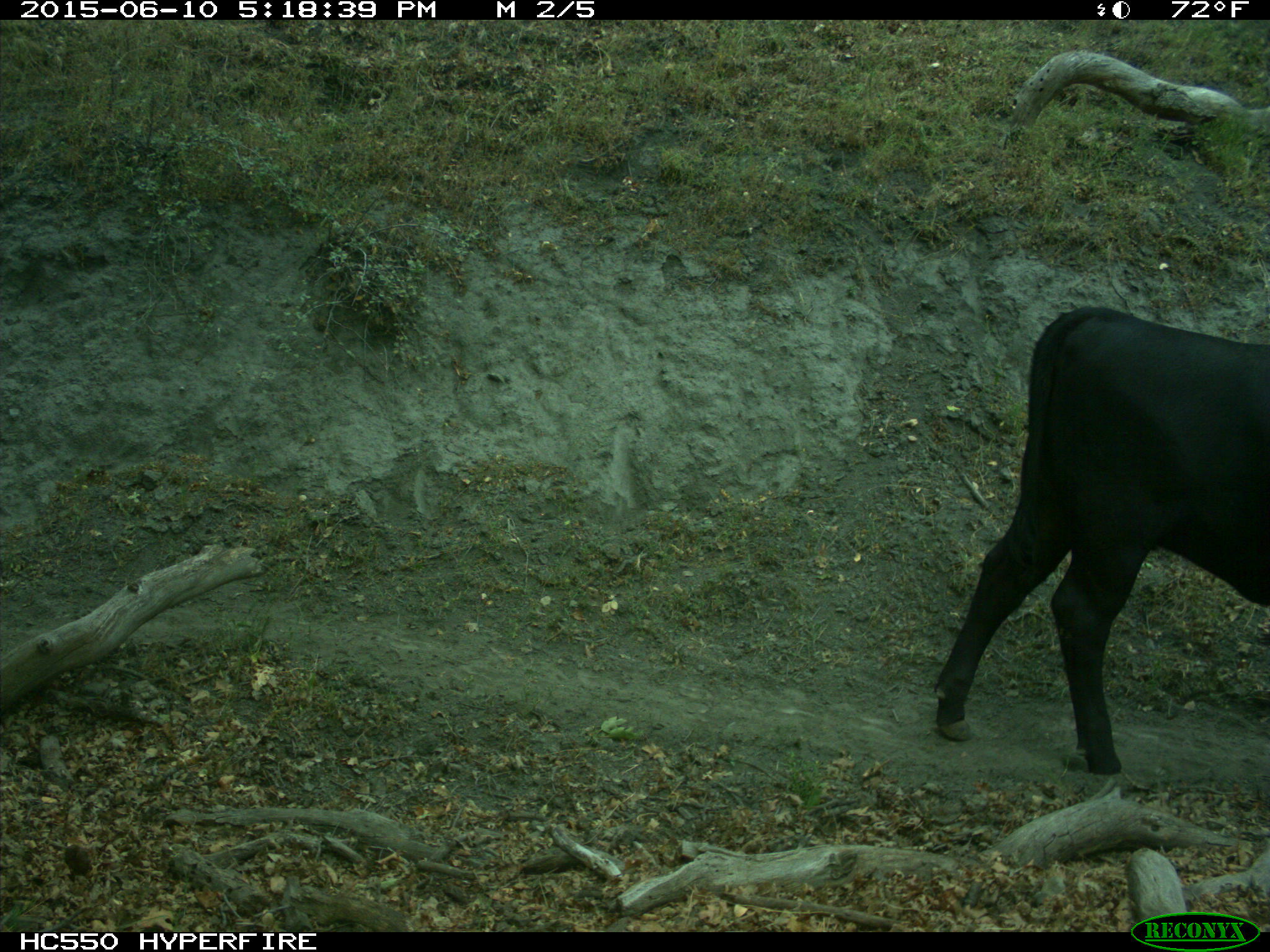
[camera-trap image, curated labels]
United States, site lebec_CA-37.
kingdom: Animalia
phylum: Chordata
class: Mammalia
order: Artiodactyla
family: Bovidae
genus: Bos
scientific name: Bos taurus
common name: domestic cow